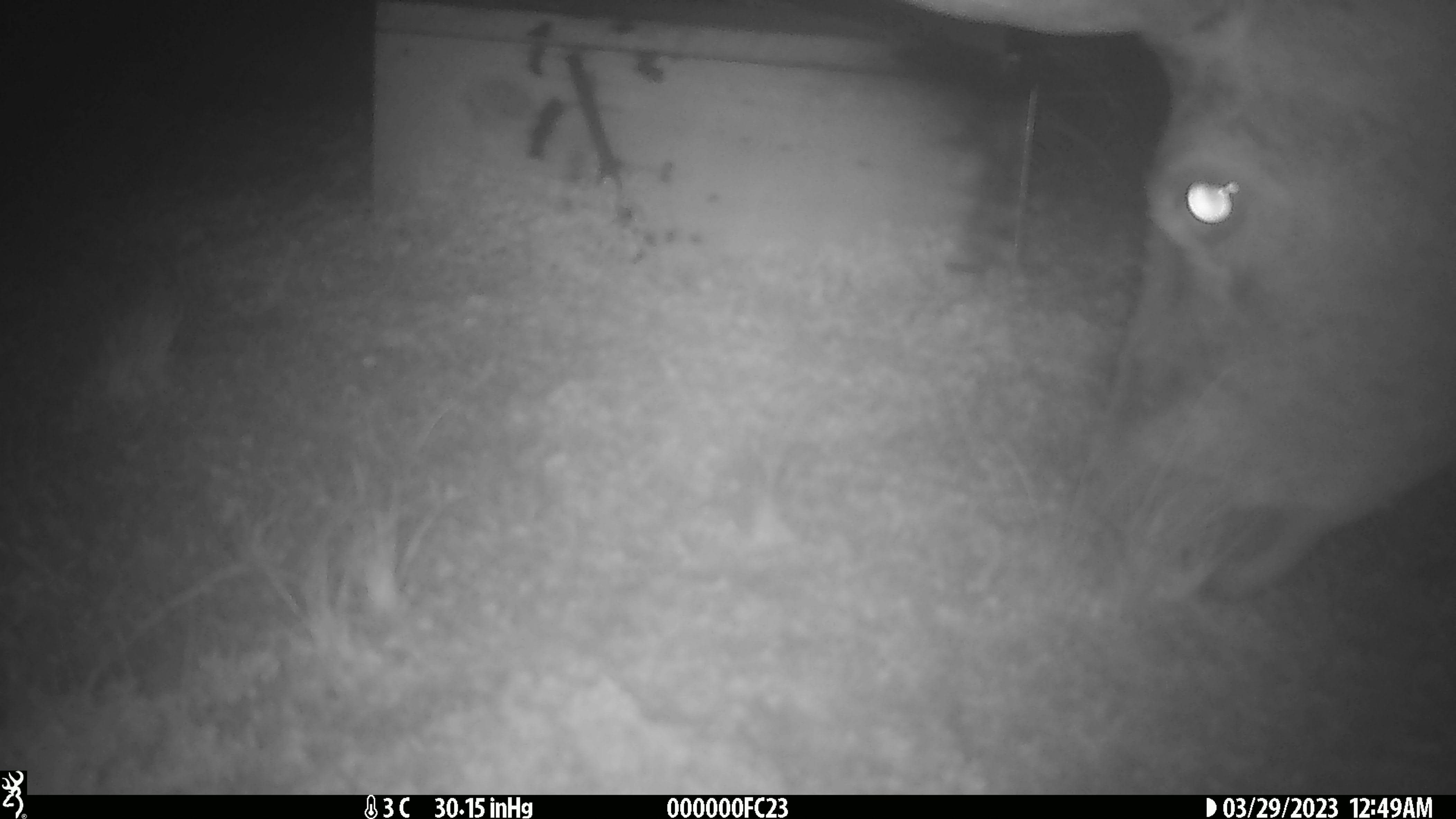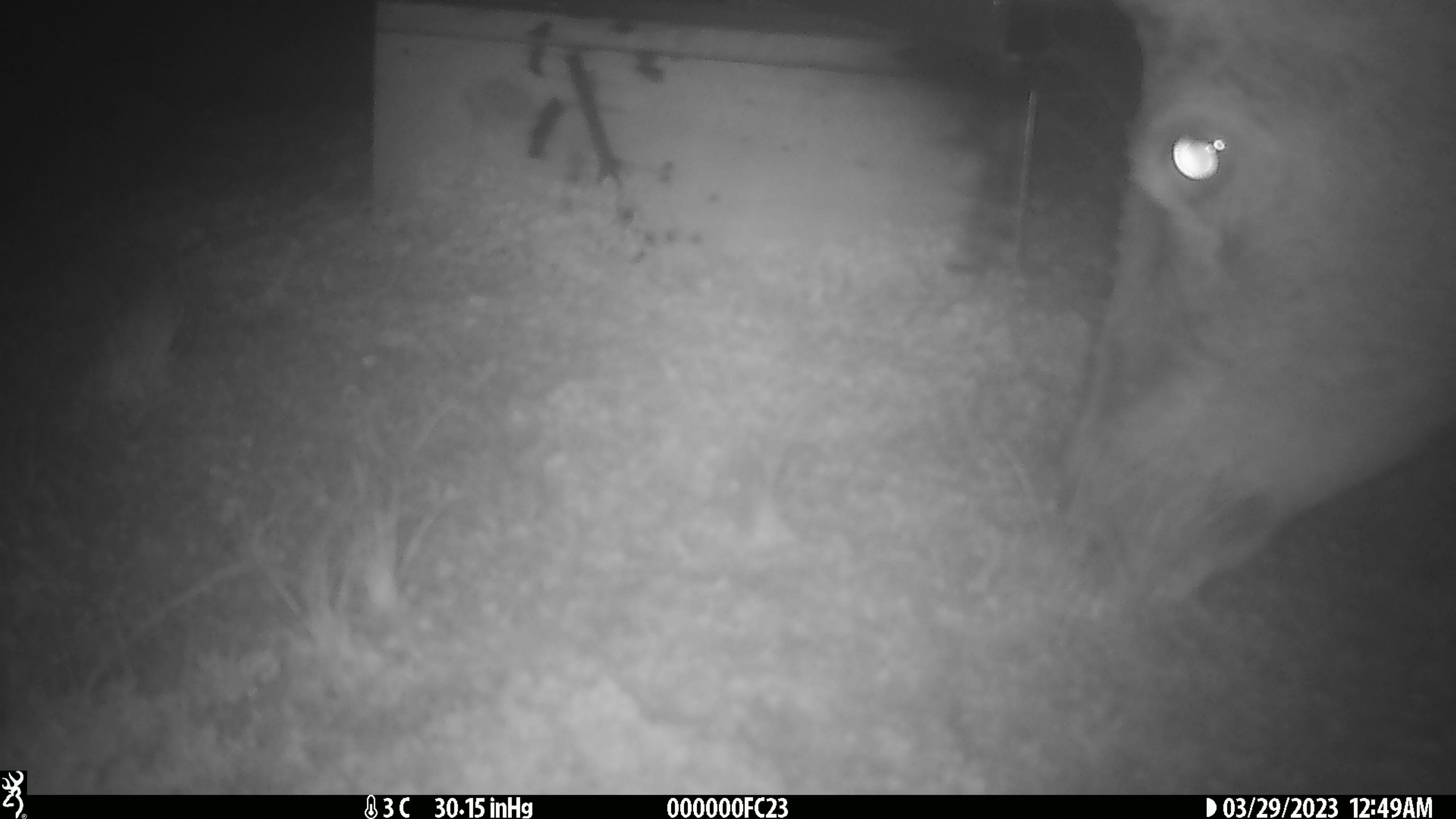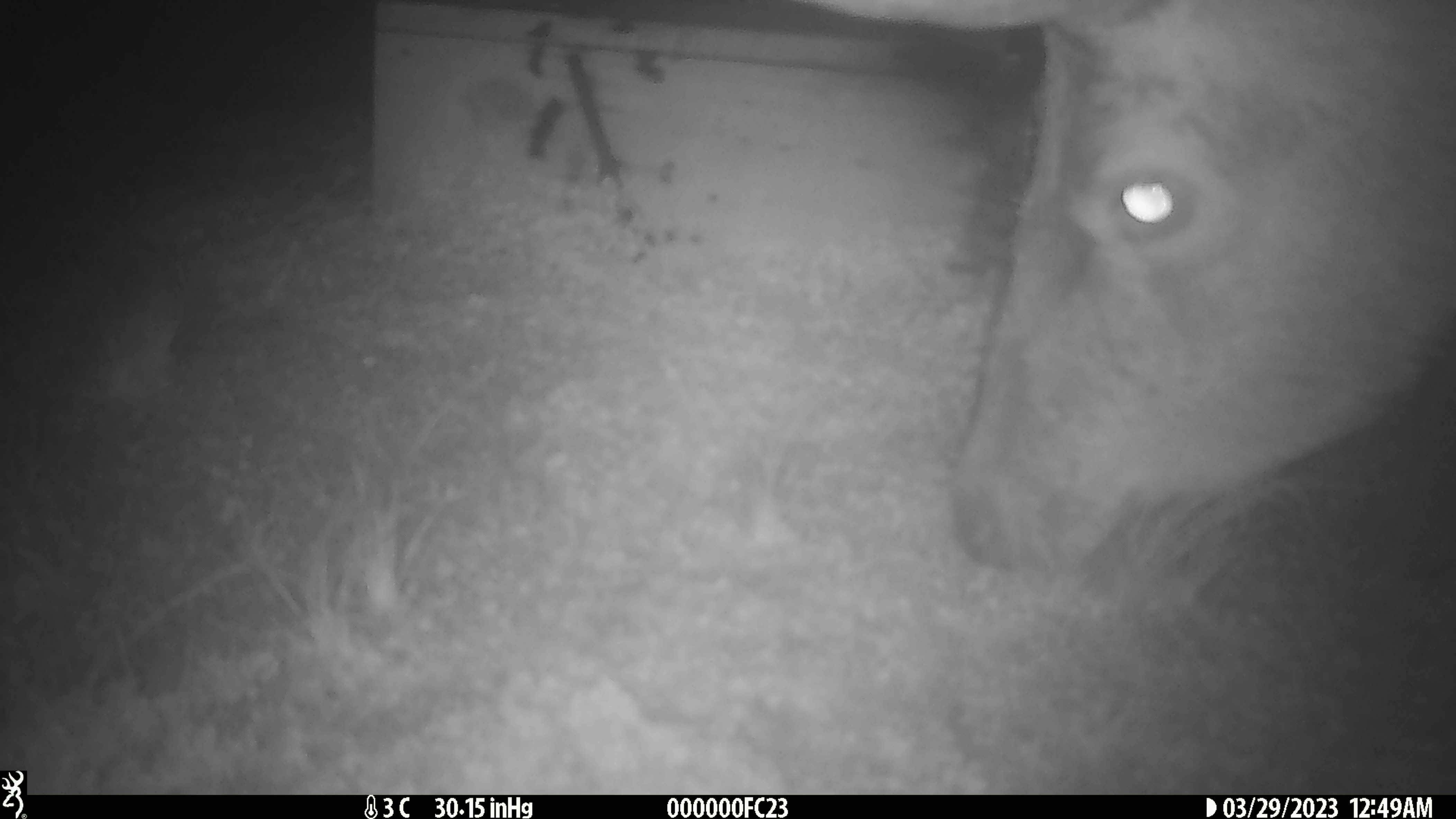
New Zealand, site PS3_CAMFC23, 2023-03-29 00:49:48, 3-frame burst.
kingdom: Animalia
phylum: Chordata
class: Mammalia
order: Artiodactyla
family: Cervidae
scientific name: Cervidae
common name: deer